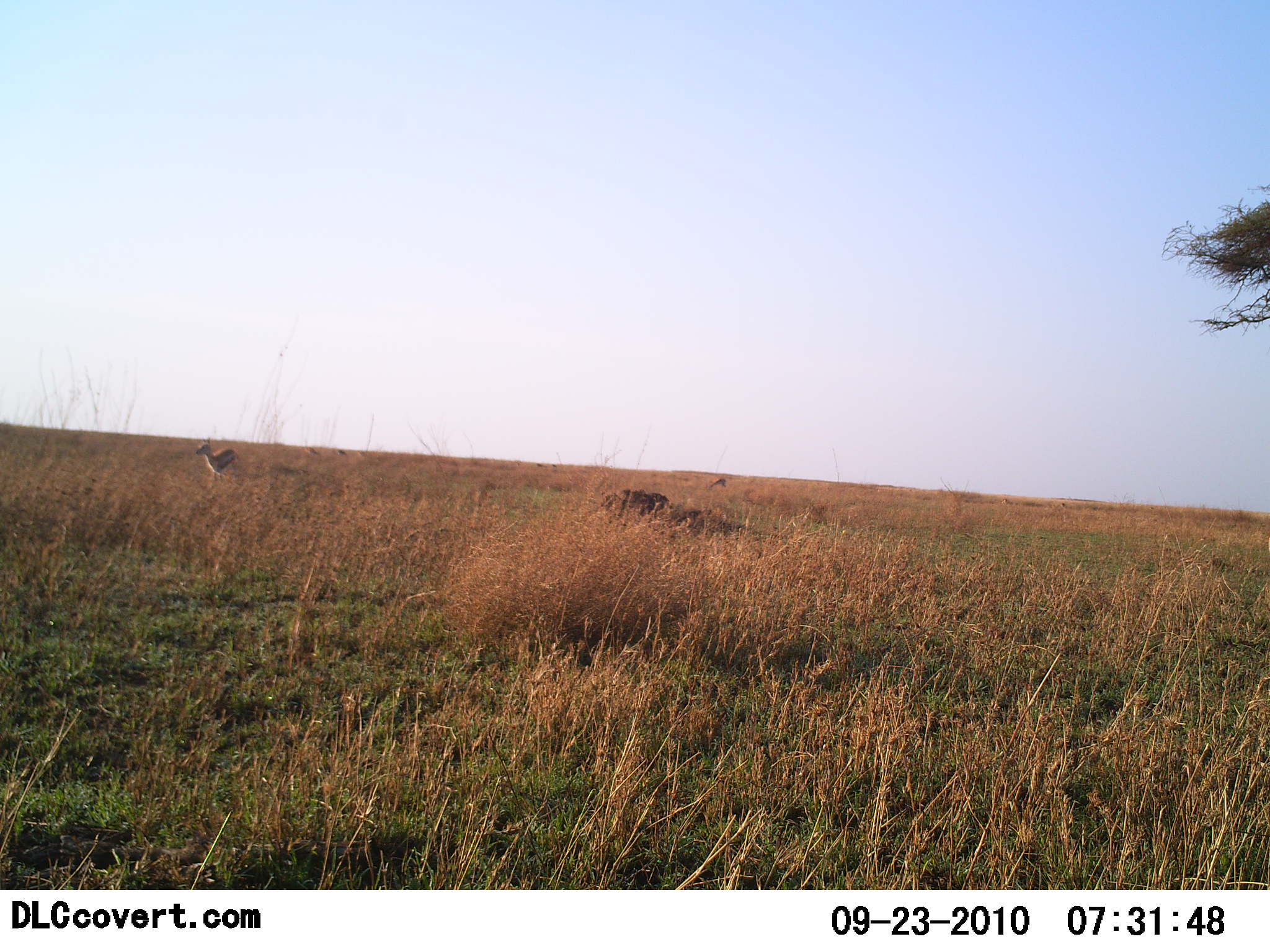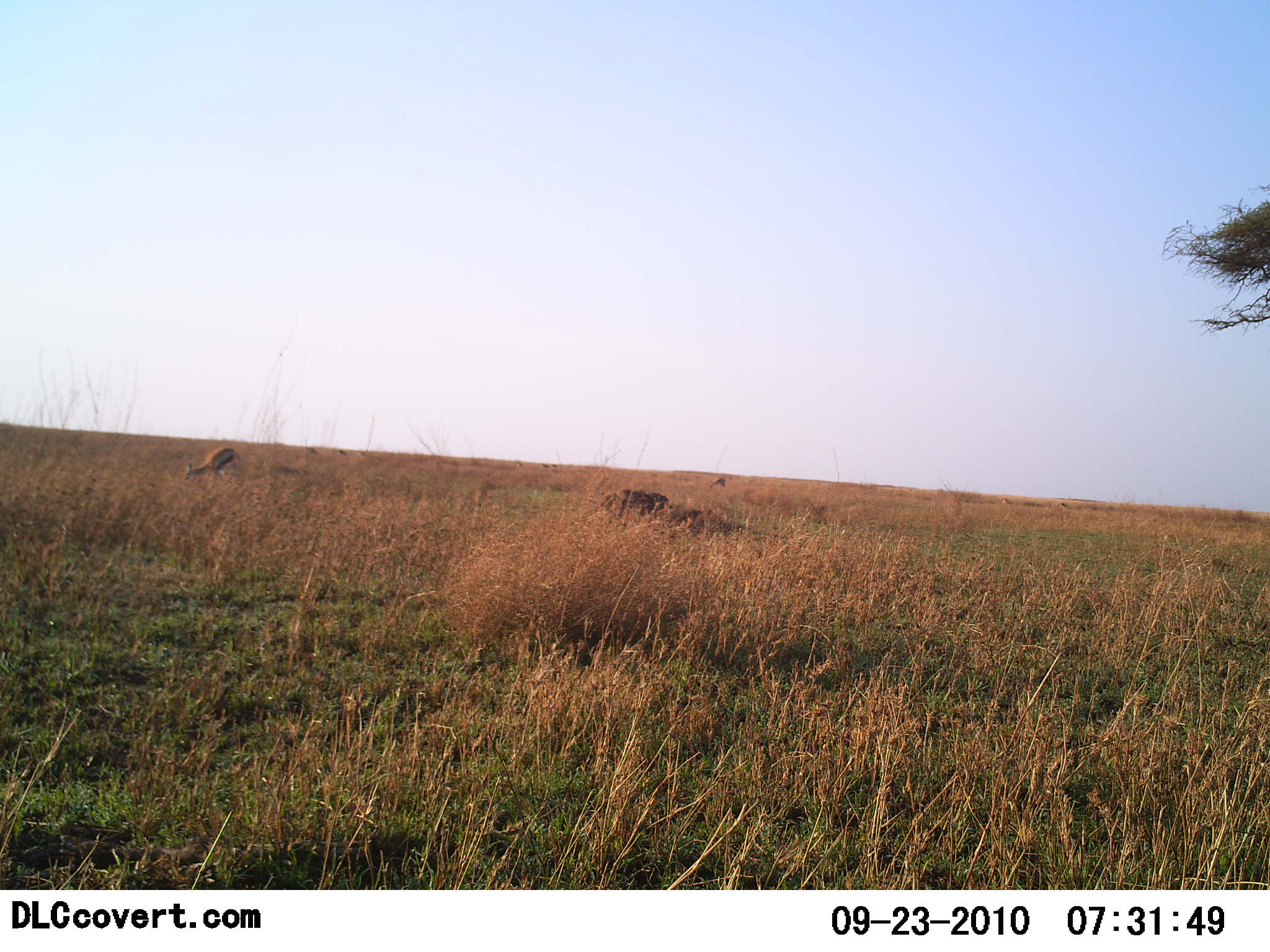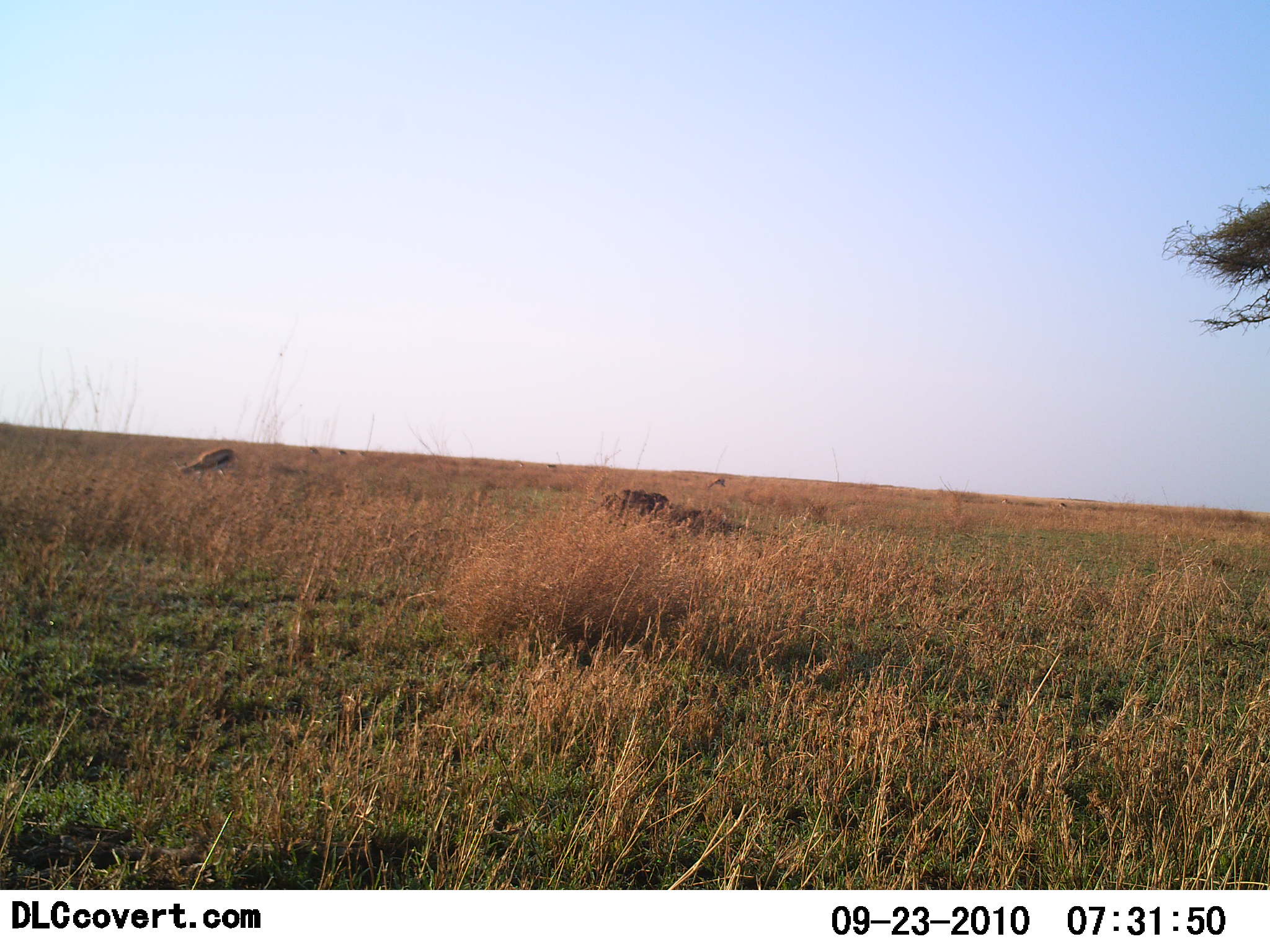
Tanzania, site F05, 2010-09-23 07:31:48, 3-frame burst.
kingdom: Animalia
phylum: Chordata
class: Mammalia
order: Artiodactyla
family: Bovidae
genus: Eudorcas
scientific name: Eudorcas thomsonii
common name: thomson's gazelle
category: gazellethomsons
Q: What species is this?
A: Gazellethomsons (thomson's gazelle) (Eudorcas thomsonii).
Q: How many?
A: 1.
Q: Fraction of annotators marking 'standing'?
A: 30%.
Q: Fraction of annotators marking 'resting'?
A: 0%.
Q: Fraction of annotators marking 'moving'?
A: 0%.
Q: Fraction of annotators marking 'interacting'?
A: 0%.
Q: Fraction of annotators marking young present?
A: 0%.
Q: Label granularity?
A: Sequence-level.